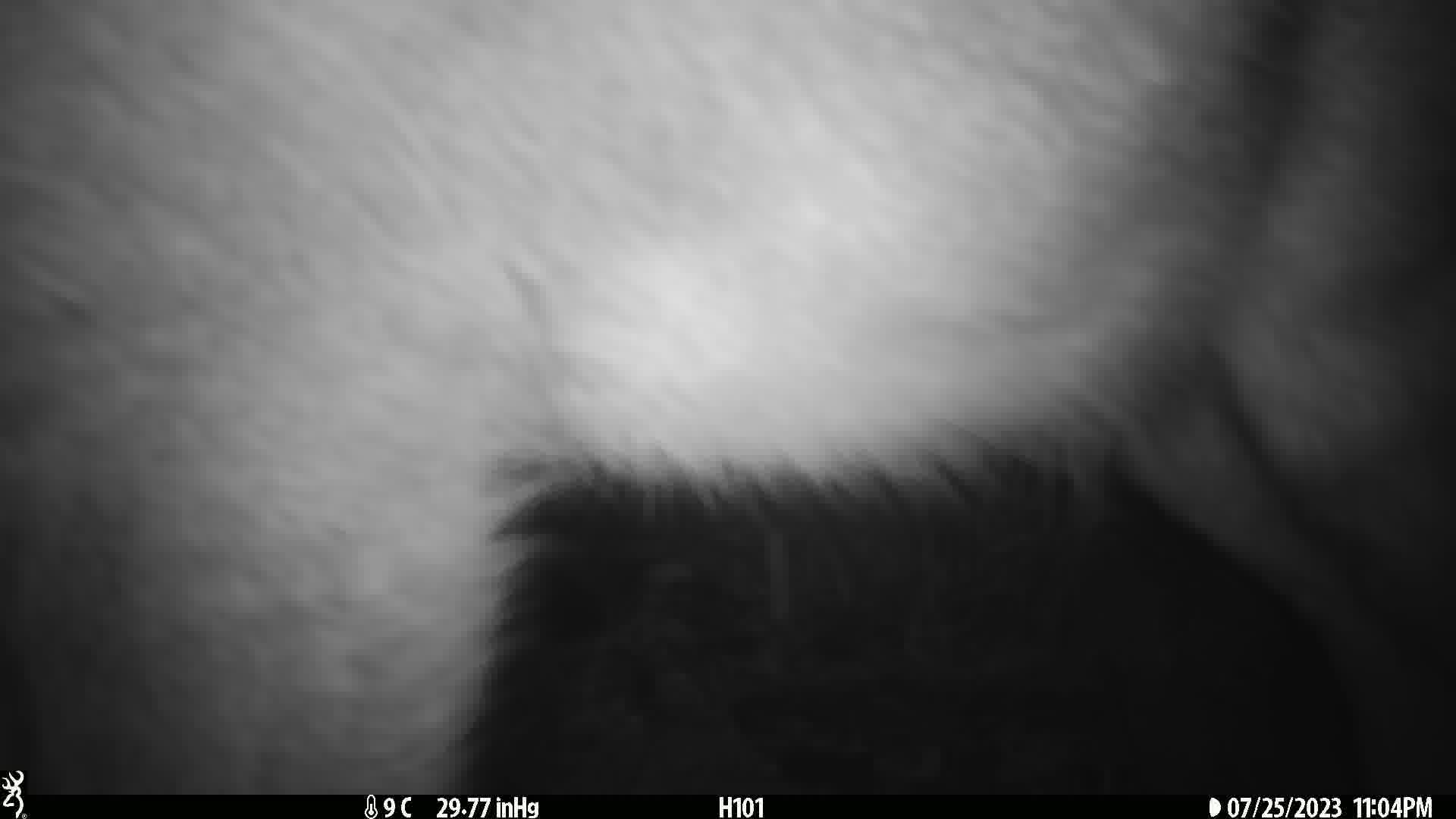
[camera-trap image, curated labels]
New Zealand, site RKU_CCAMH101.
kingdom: Animalia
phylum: Chordata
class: Mammalia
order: Artiodactyla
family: Cervidae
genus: Odocoileus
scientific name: Odocoileus virginianus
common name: white-tailed deer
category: white tailed deer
White tailed deer (white-tailed deer) (Odocoileus virginianus).